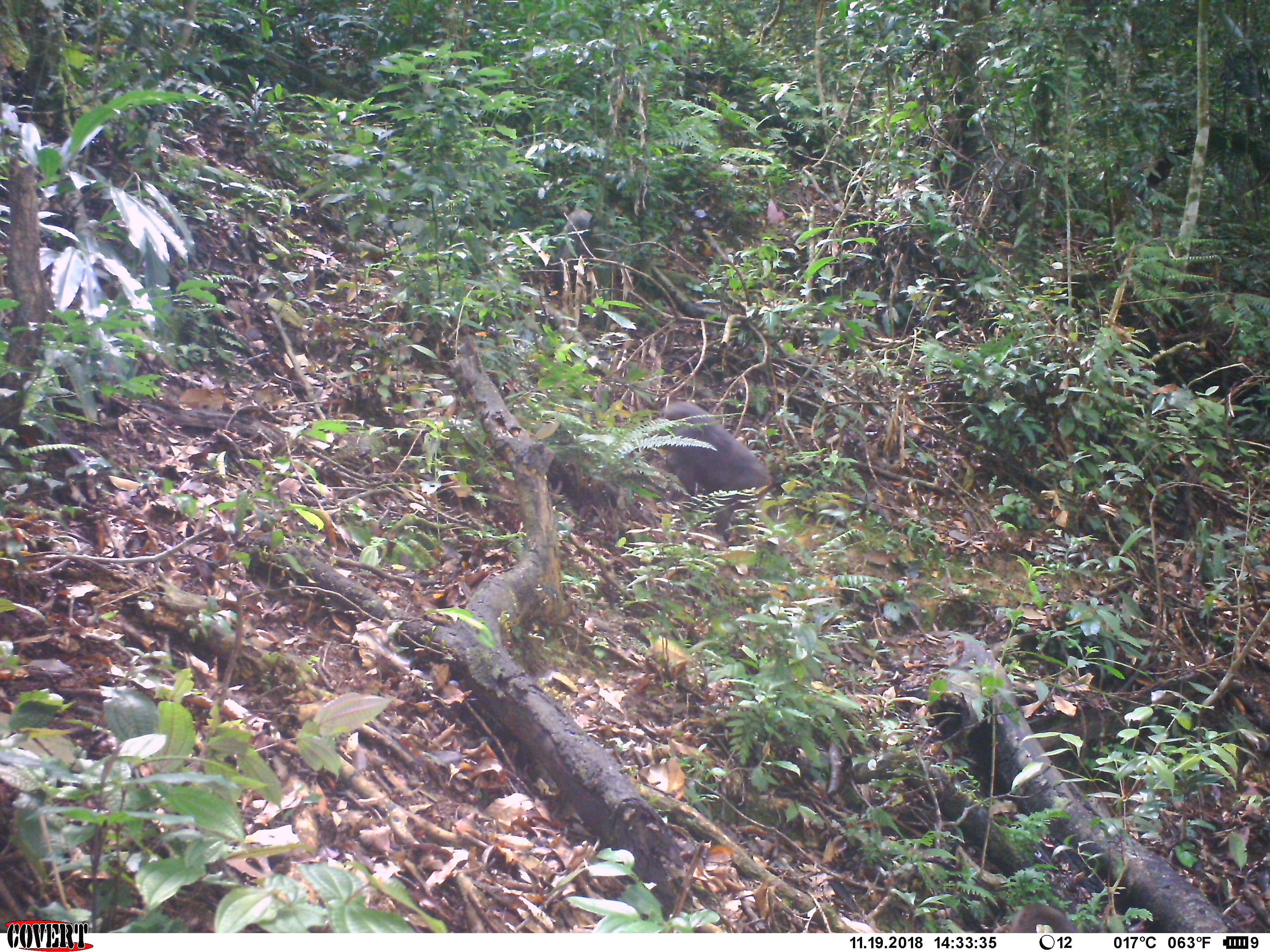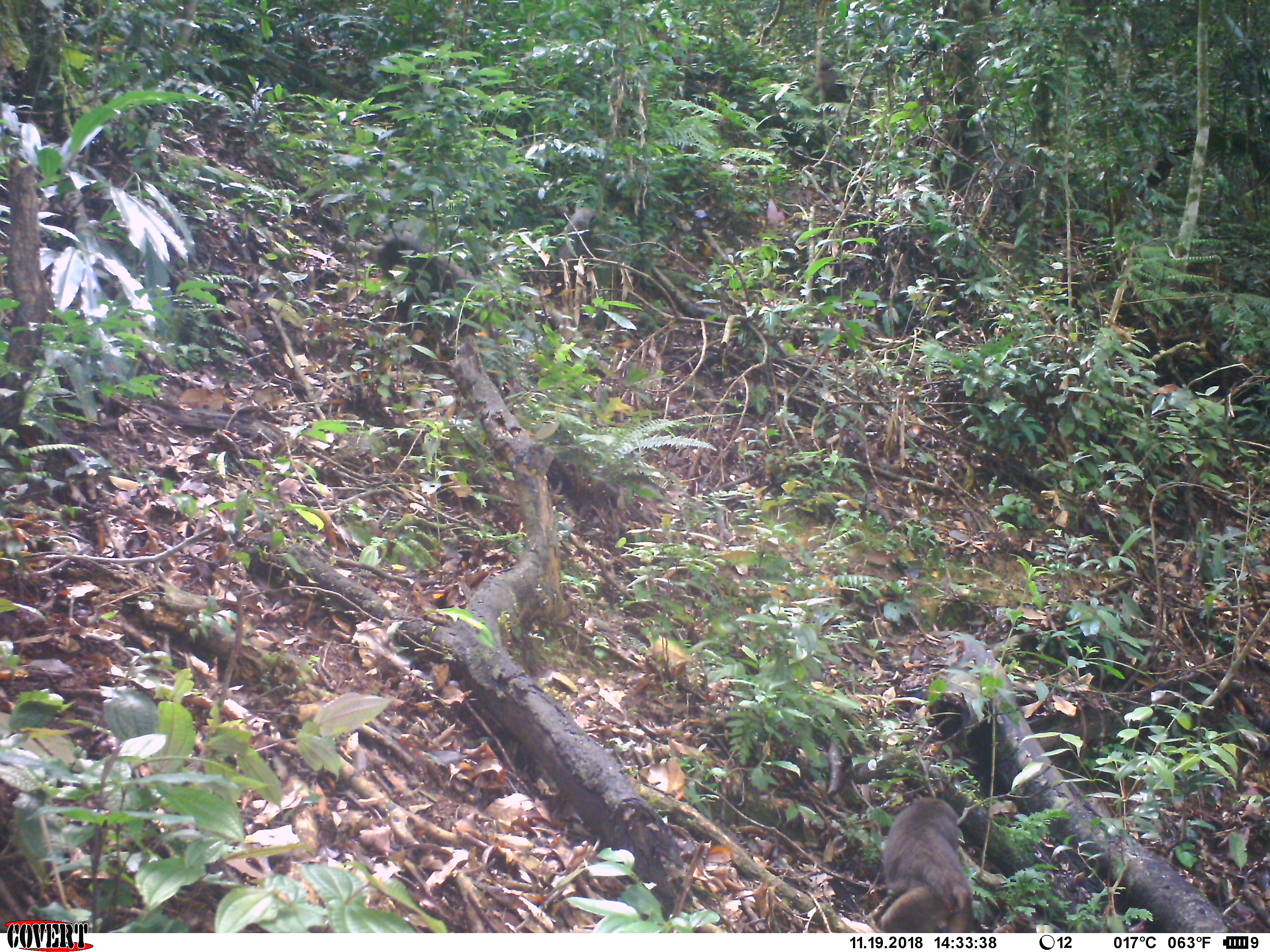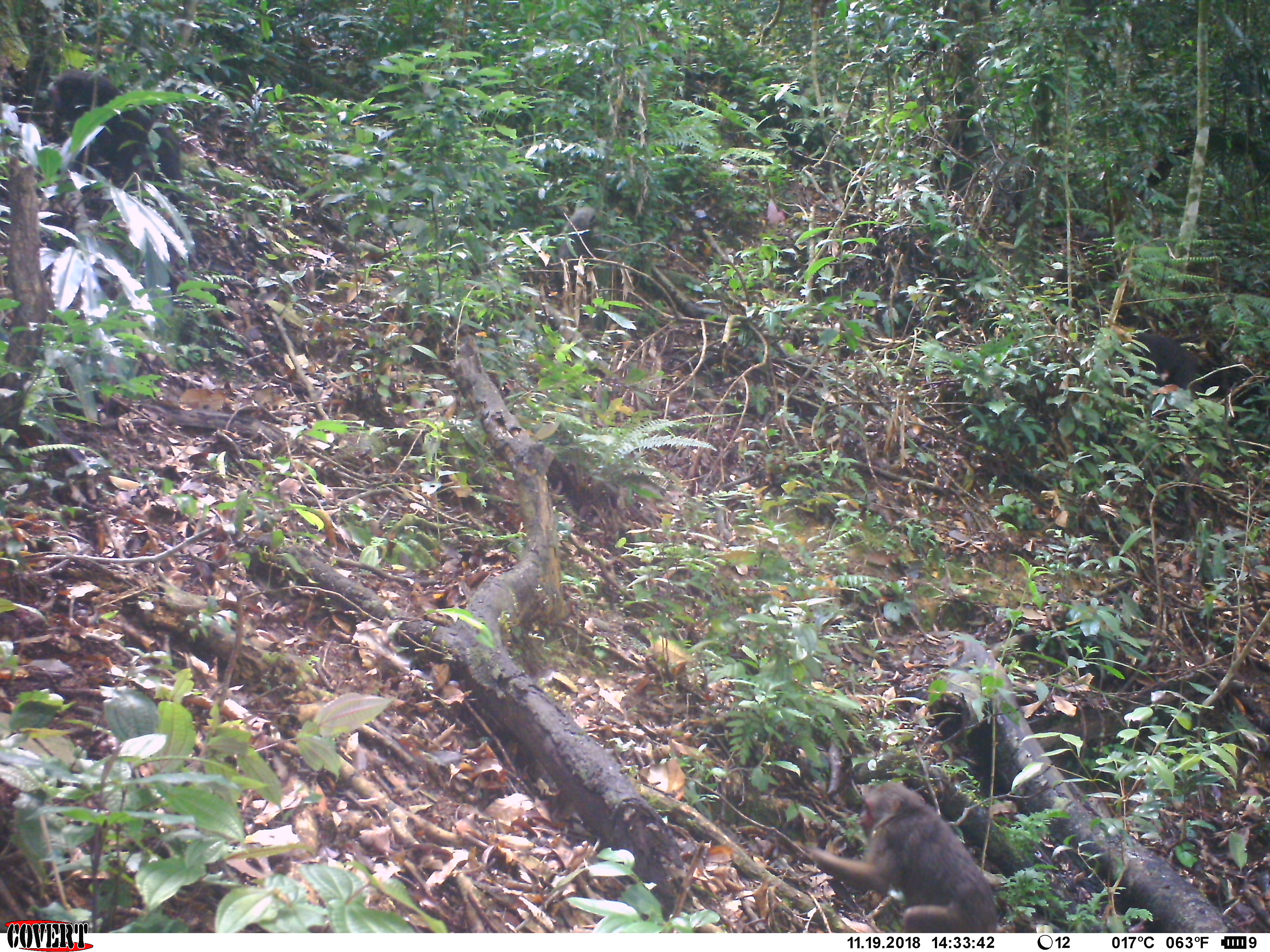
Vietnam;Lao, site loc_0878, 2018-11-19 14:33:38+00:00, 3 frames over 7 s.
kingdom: Animalia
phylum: Chordata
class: Mammalia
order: Primates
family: Cercopithecidae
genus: Macaca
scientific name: Macaca arctoides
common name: stump-tailed macaque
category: stump tailed macaque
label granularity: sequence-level